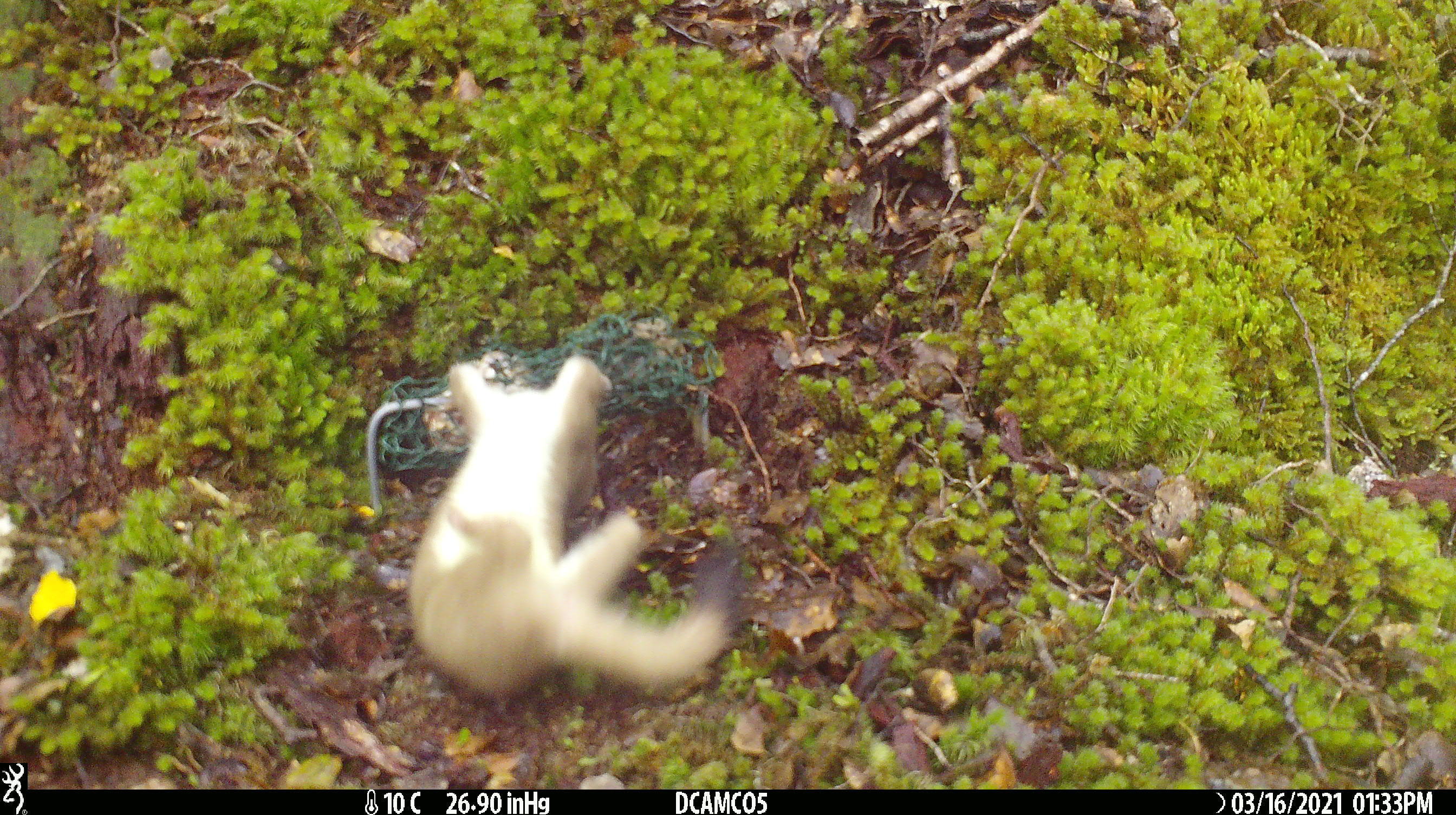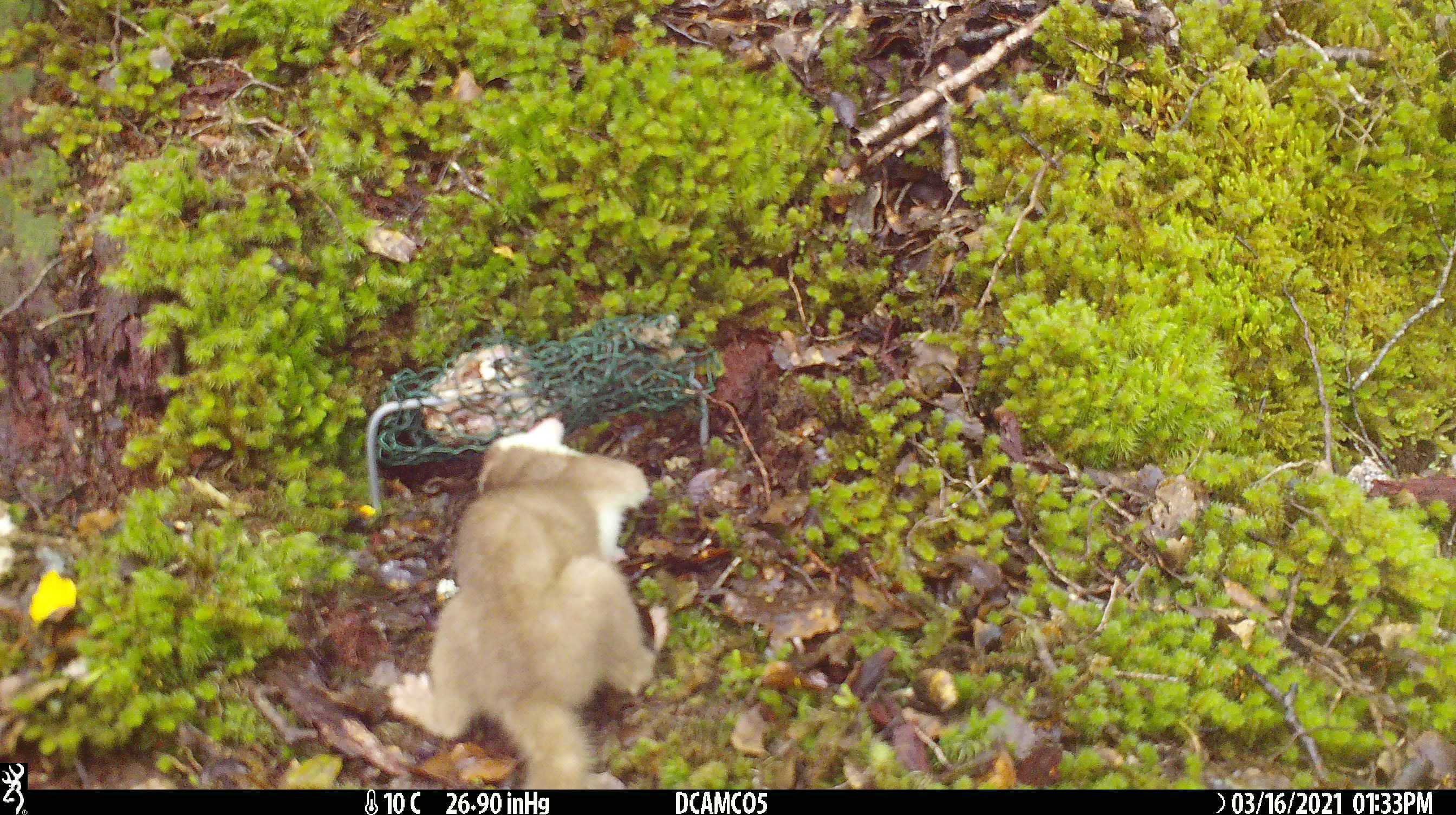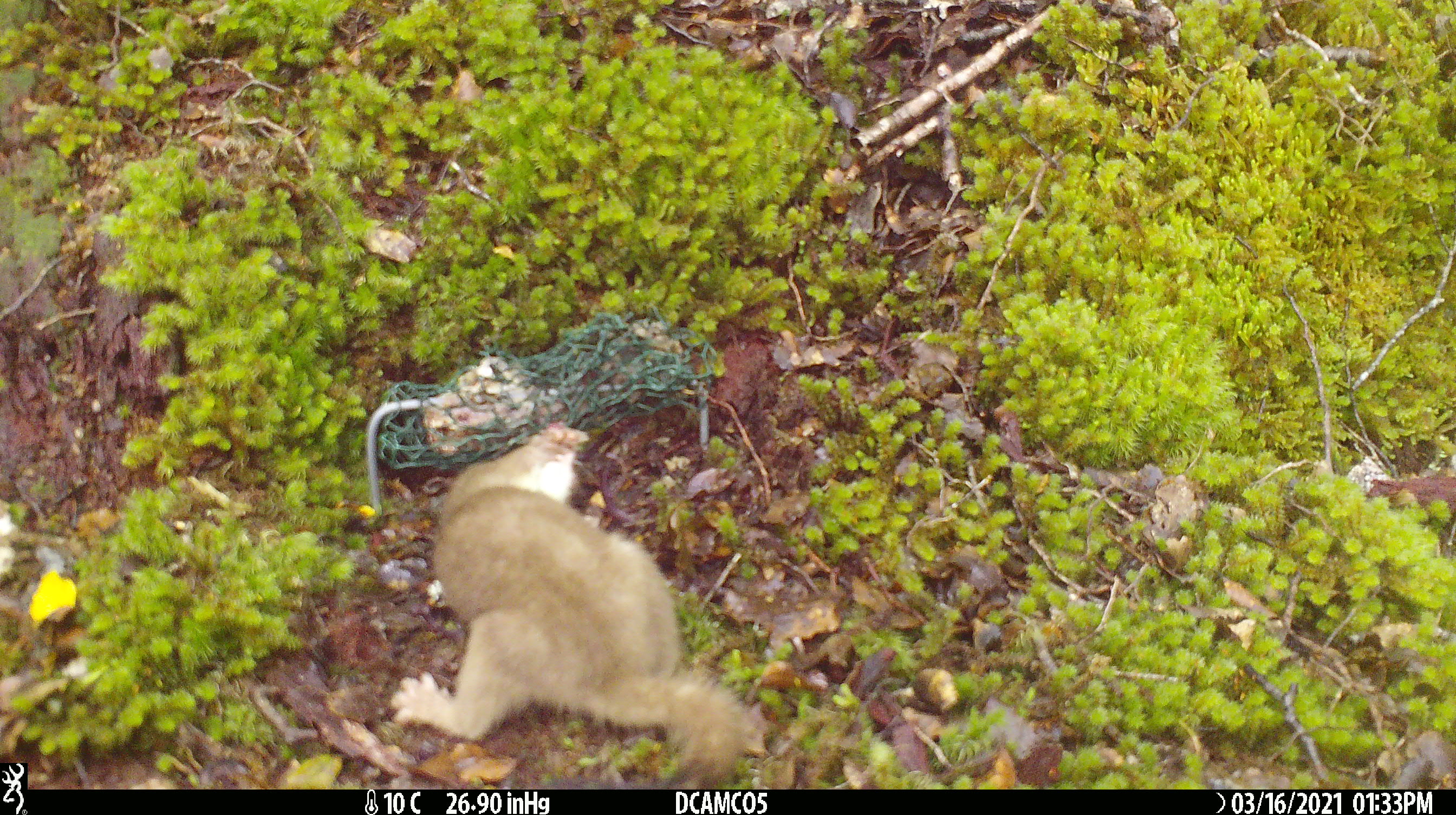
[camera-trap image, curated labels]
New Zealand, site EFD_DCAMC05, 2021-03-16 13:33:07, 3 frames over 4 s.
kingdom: Animalia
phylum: Chordata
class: Mammalia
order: Carnivora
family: Mustelidae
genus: Mustela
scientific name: Mustela erminea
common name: stoat